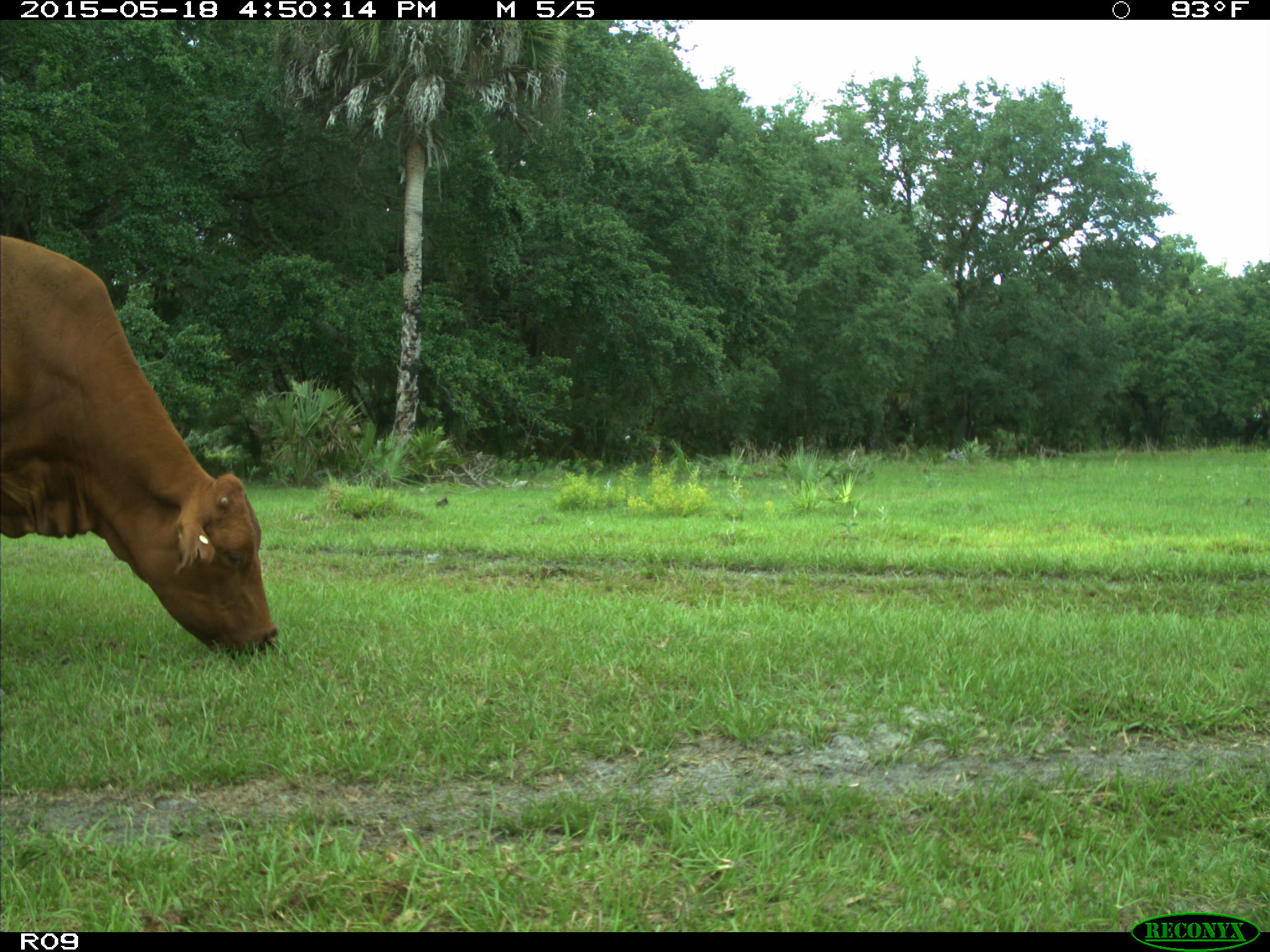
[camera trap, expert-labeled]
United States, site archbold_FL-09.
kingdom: Animalia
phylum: Chordata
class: Mammalia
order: Artiodactyla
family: Bovidae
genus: Bos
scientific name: Bos taurus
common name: domestic cow